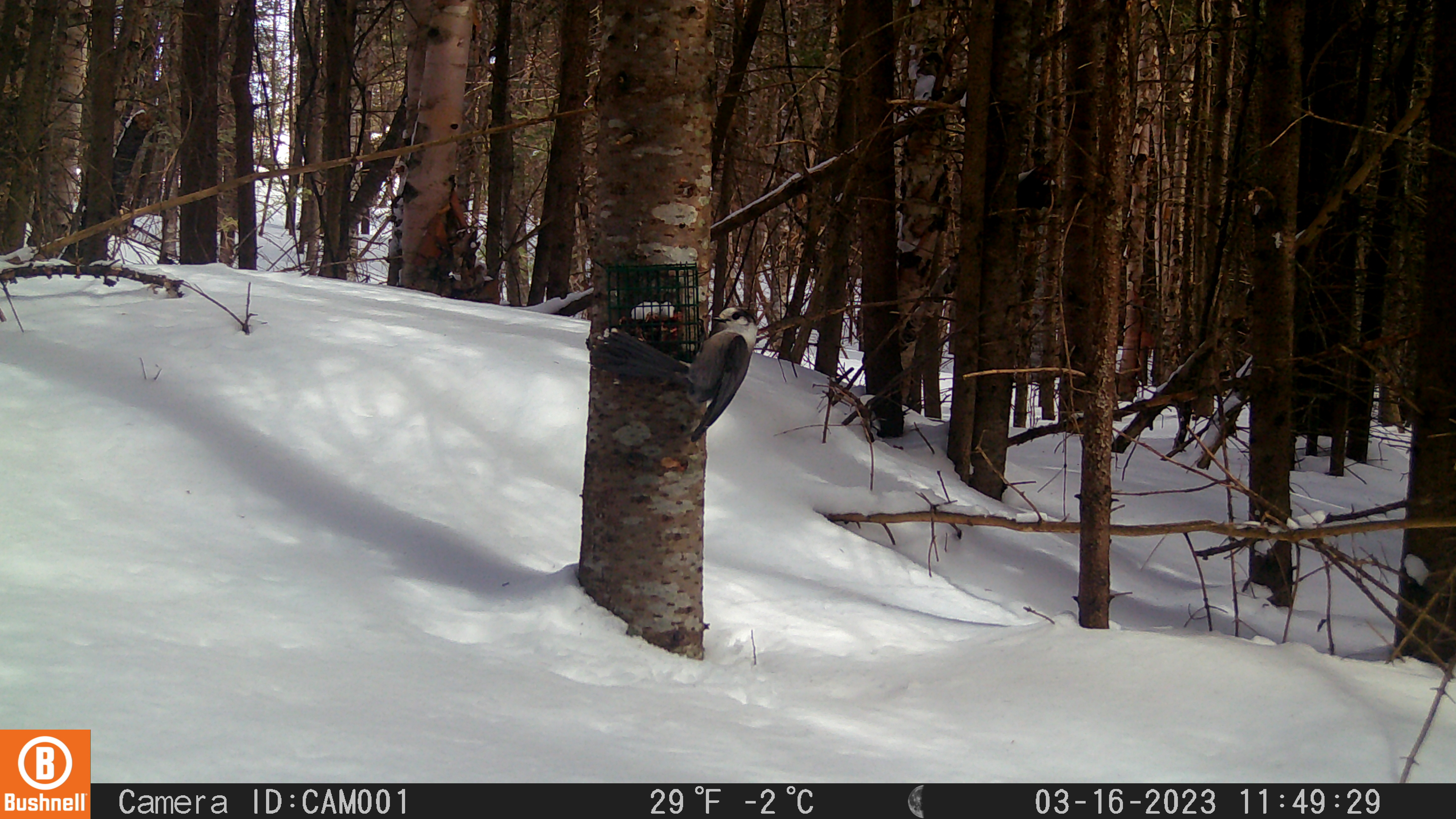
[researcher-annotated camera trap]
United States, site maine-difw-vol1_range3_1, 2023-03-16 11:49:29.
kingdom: Animalia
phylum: Chordata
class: Aves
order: Passeriformes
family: Corvidae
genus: Perisoreus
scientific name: Perisoreus canadensis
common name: canada jay